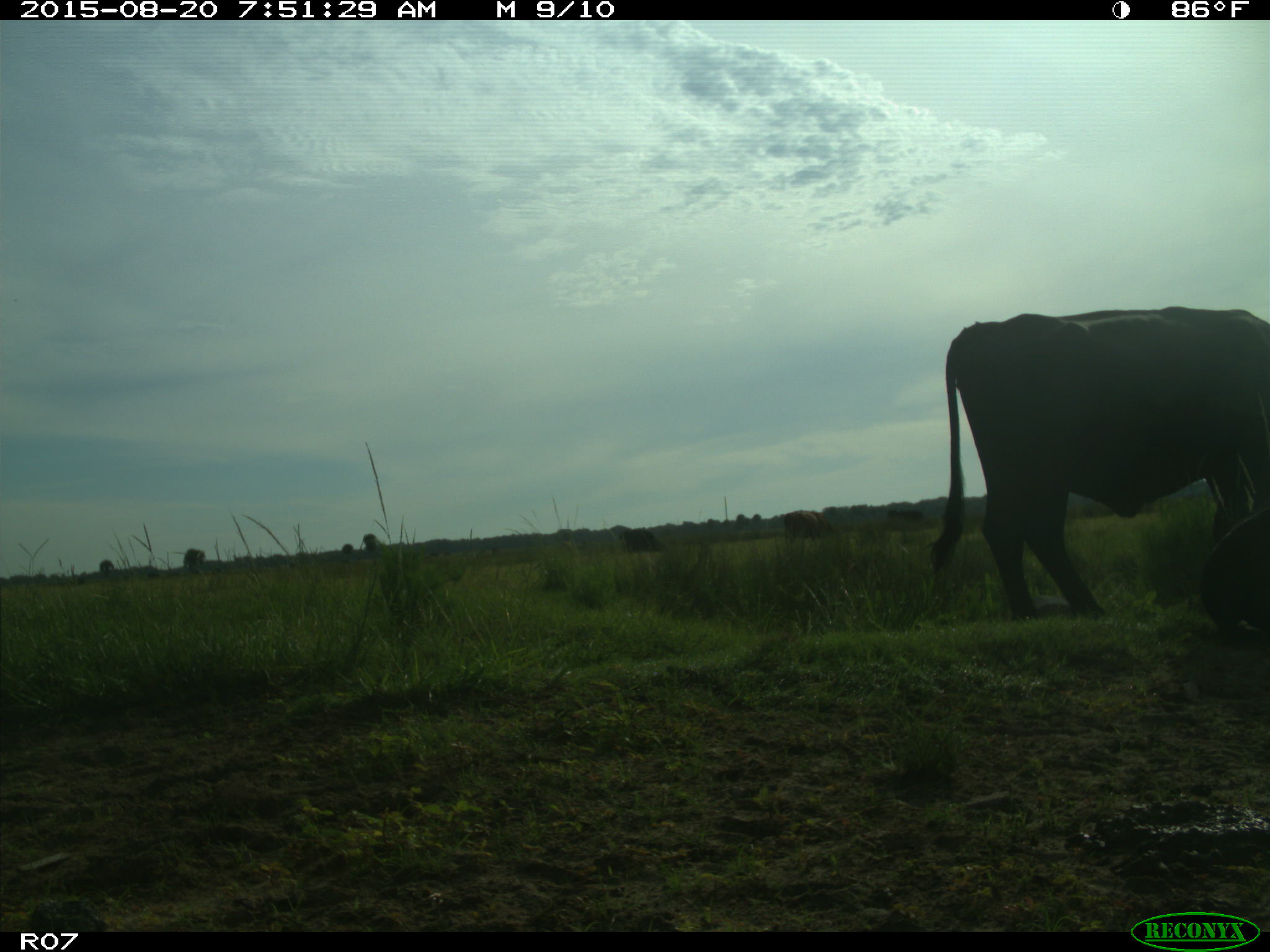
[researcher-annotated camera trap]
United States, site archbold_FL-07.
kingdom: Animalia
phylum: Chordata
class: Mammalia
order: Artiodactyla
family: Bovidae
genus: Bos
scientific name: Bos taurus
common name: domestic cow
Bos taurus (domestic cow).